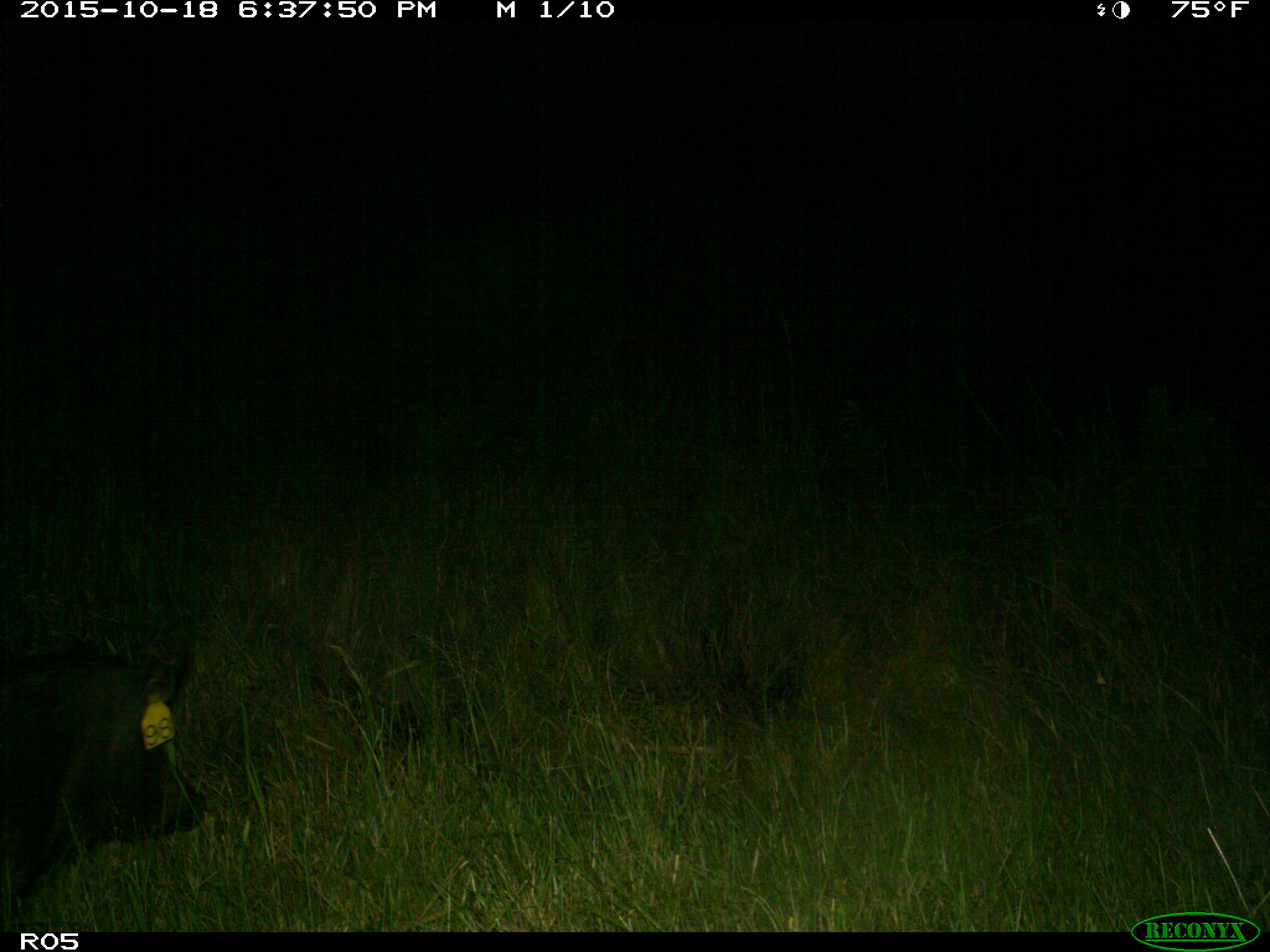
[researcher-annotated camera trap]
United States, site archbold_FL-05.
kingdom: Animalia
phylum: Chordata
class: Mammalia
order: Artiodactyla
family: Suidae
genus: Sus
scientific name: Sus scrofa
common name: wild boar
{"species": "Sus scrofa (wild boar)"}